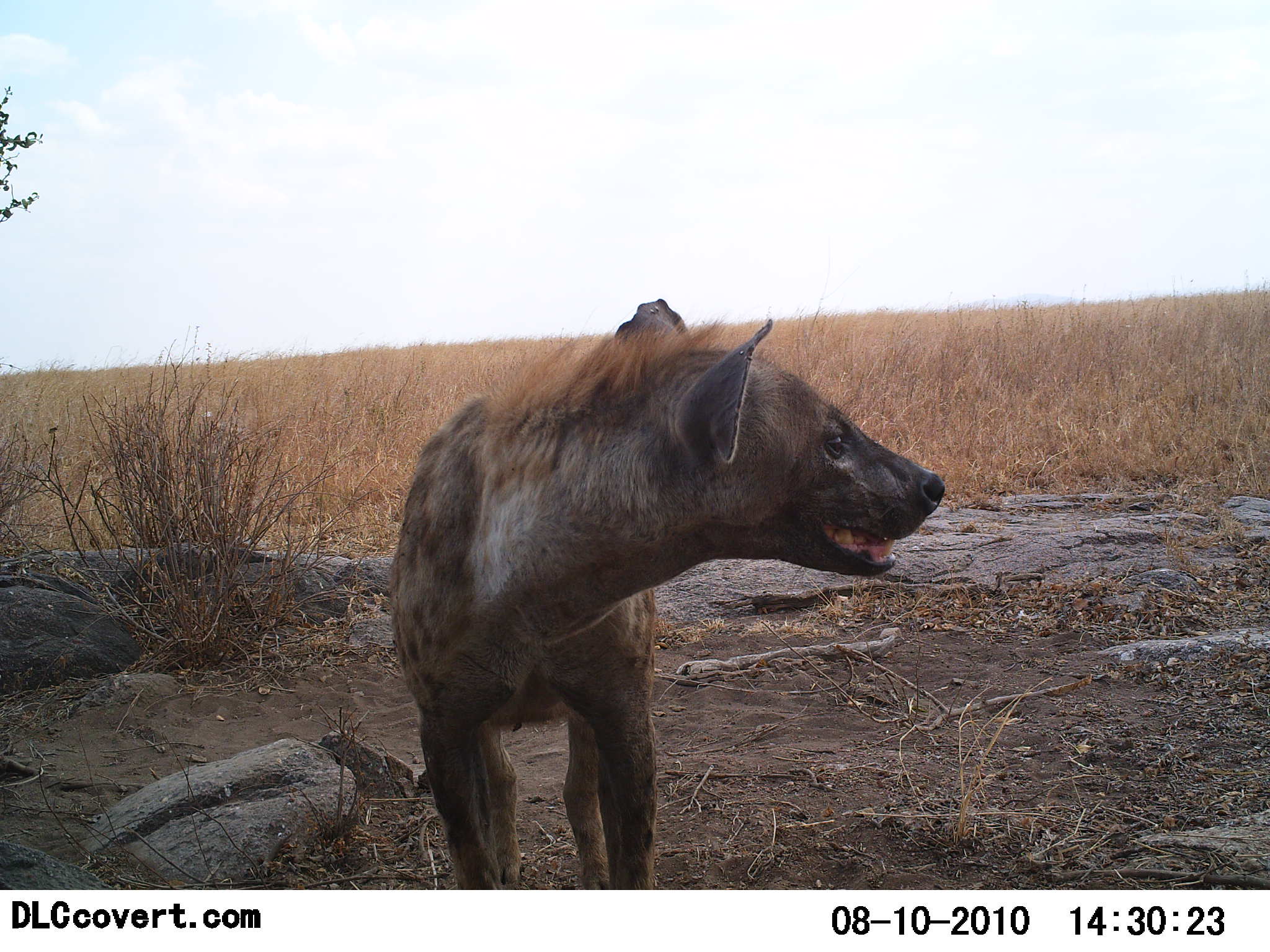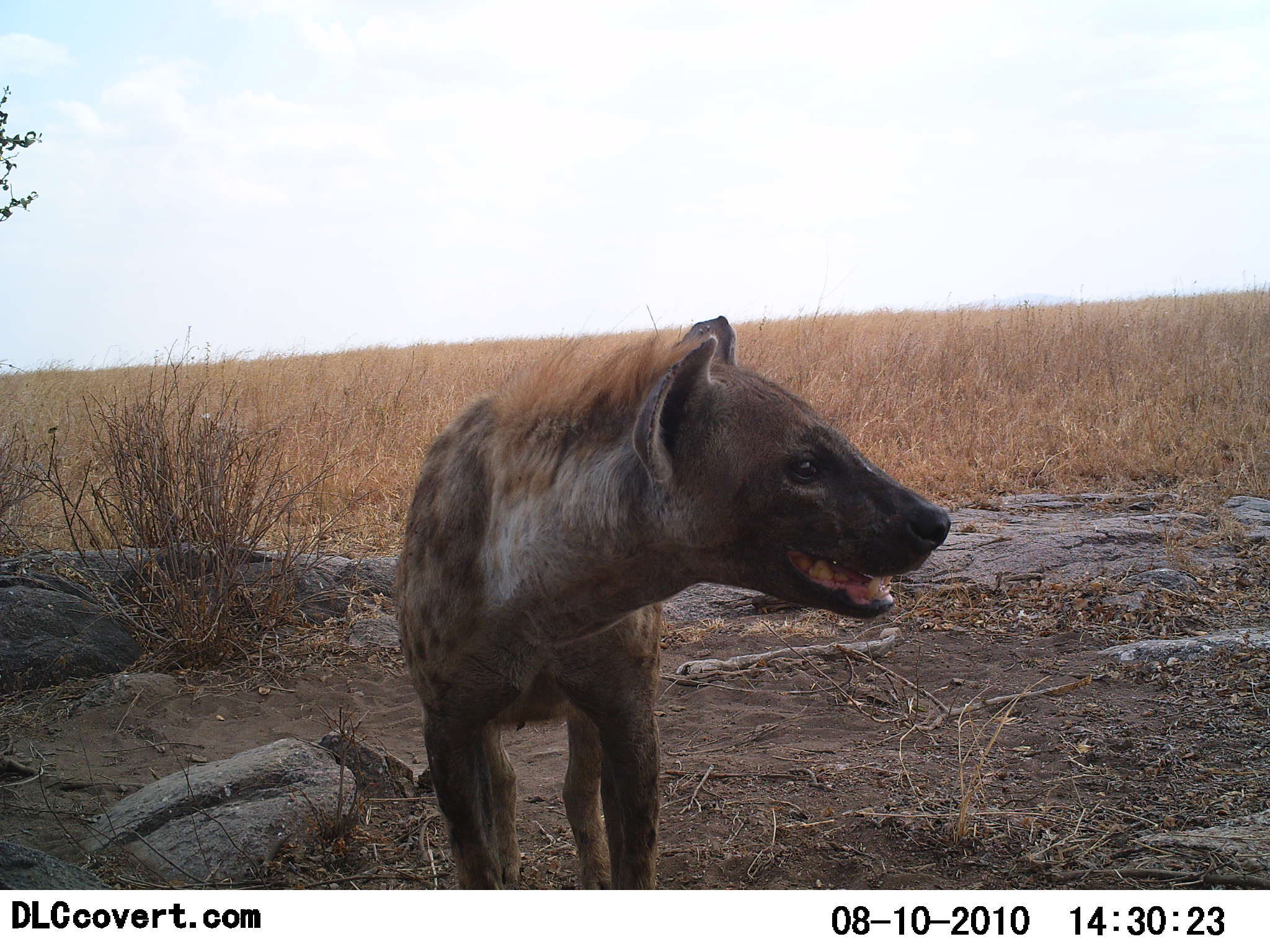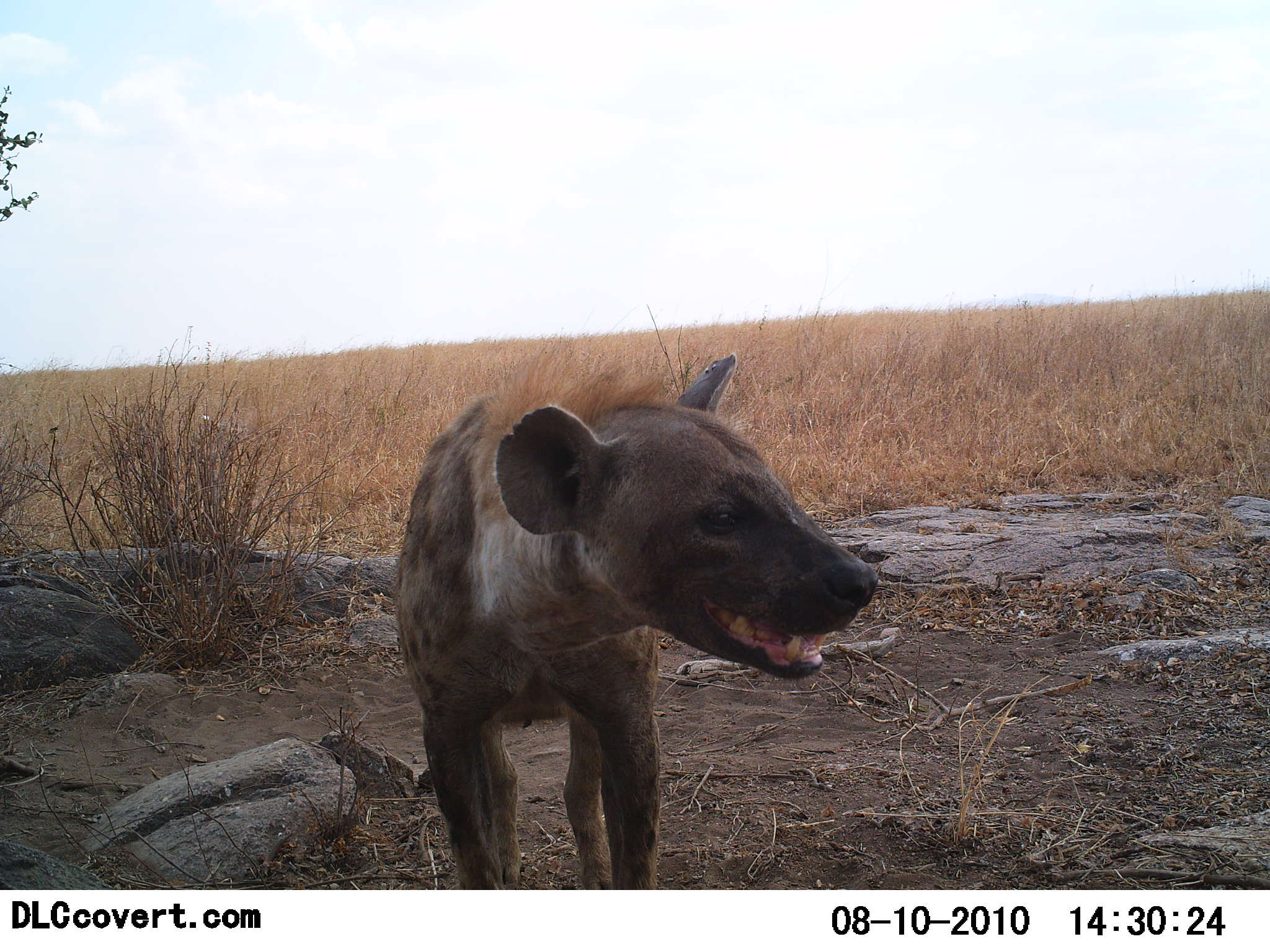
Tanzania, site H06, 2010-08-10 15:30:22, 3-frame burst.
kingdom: Animalia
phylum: Chordata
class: Mammalia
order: Carnivora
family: Hyaenidae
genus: Crocuta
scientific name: Crocuta crocuta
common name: spotted hyena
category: hyenaspotted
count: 1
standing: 93%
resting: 0%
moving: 7%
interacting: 0%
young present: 0%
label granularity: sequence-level